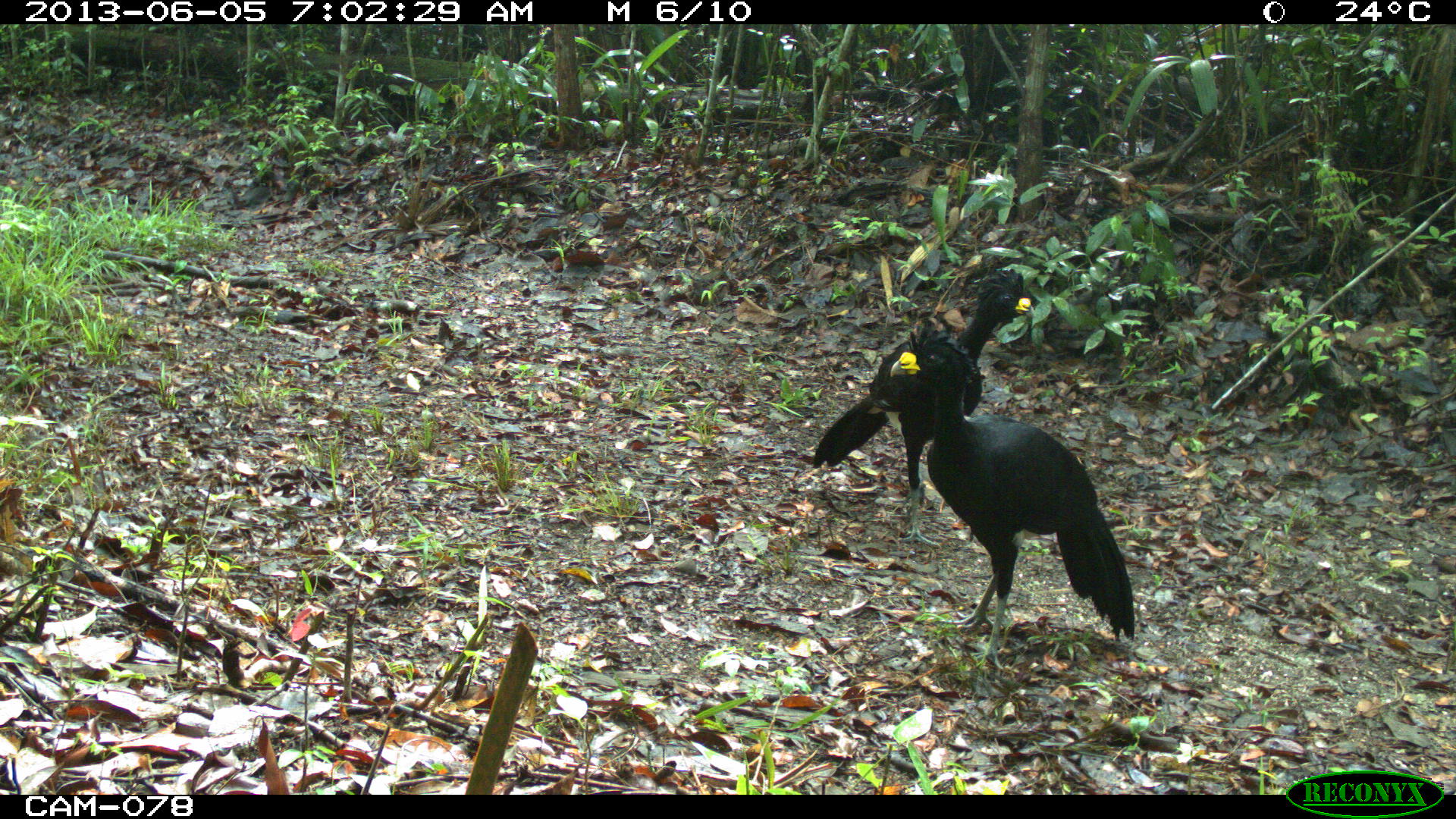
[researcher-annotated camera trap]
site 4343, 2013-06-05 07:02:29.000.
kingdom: Animalia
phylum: Chordata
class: Aves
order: Galliformes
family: Cracidae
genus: Crax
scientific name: Crax rubra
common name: great curassow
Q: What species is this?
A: Crax rubra (great curassow).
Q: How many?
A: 2.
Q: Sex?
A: Male.